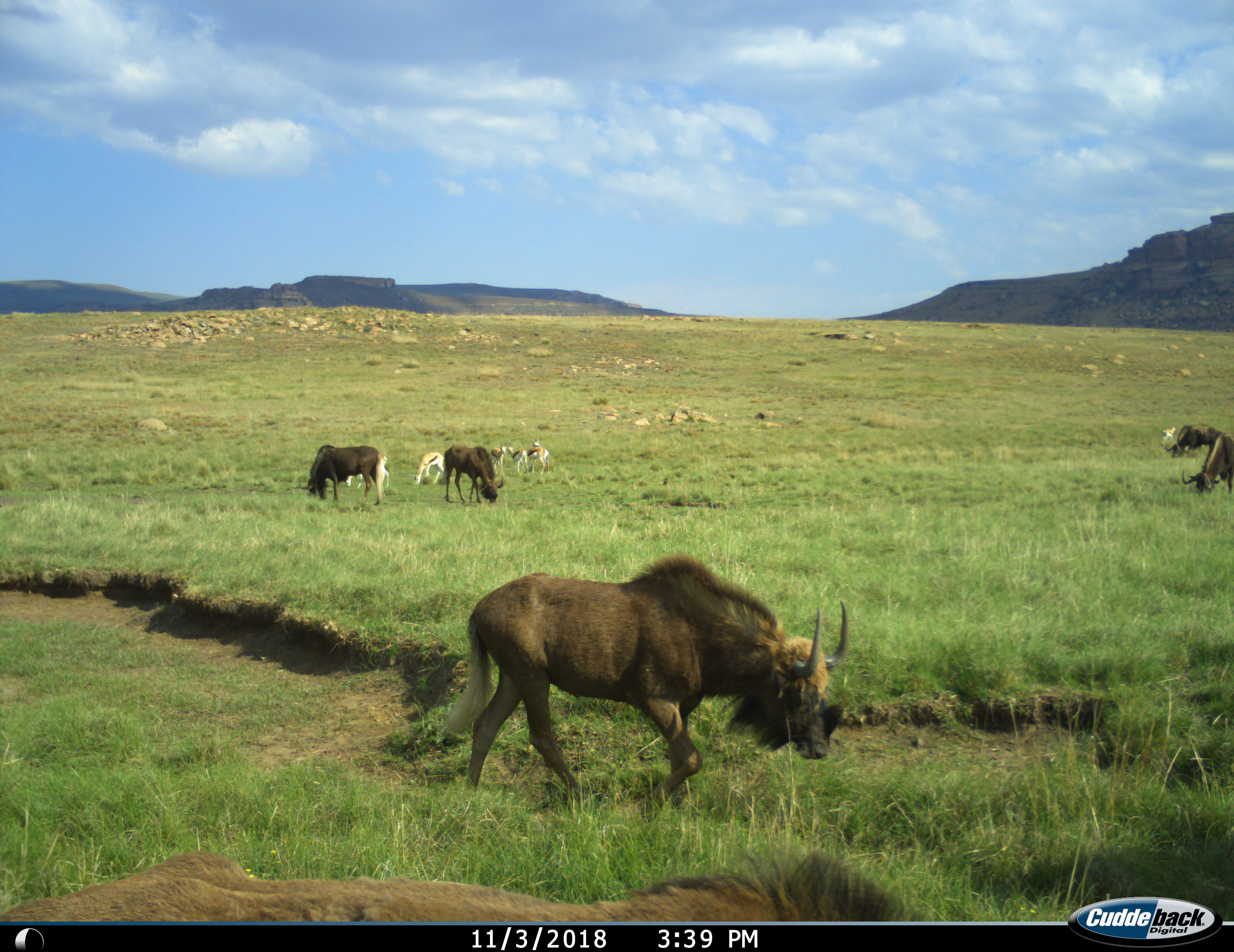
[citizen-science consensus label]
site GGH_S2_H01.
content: unidentified animal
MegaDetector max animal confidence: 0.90